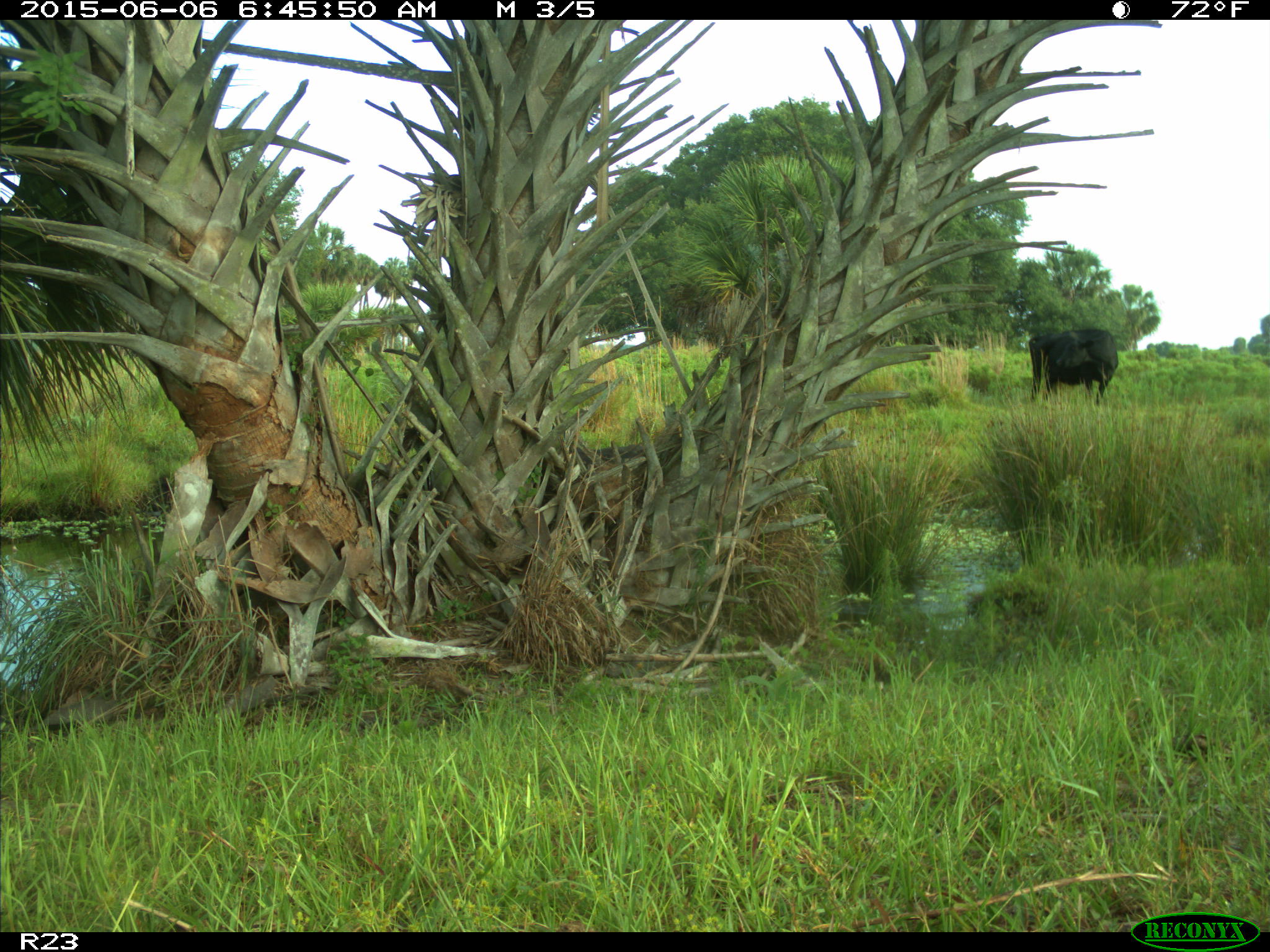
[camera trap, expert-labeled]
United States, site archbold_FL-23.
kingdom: Animalia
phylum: Chordata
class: Mammalia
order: Artiodactyla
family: Bovidae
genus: Bos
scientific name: Bos taurus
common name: domestic cow